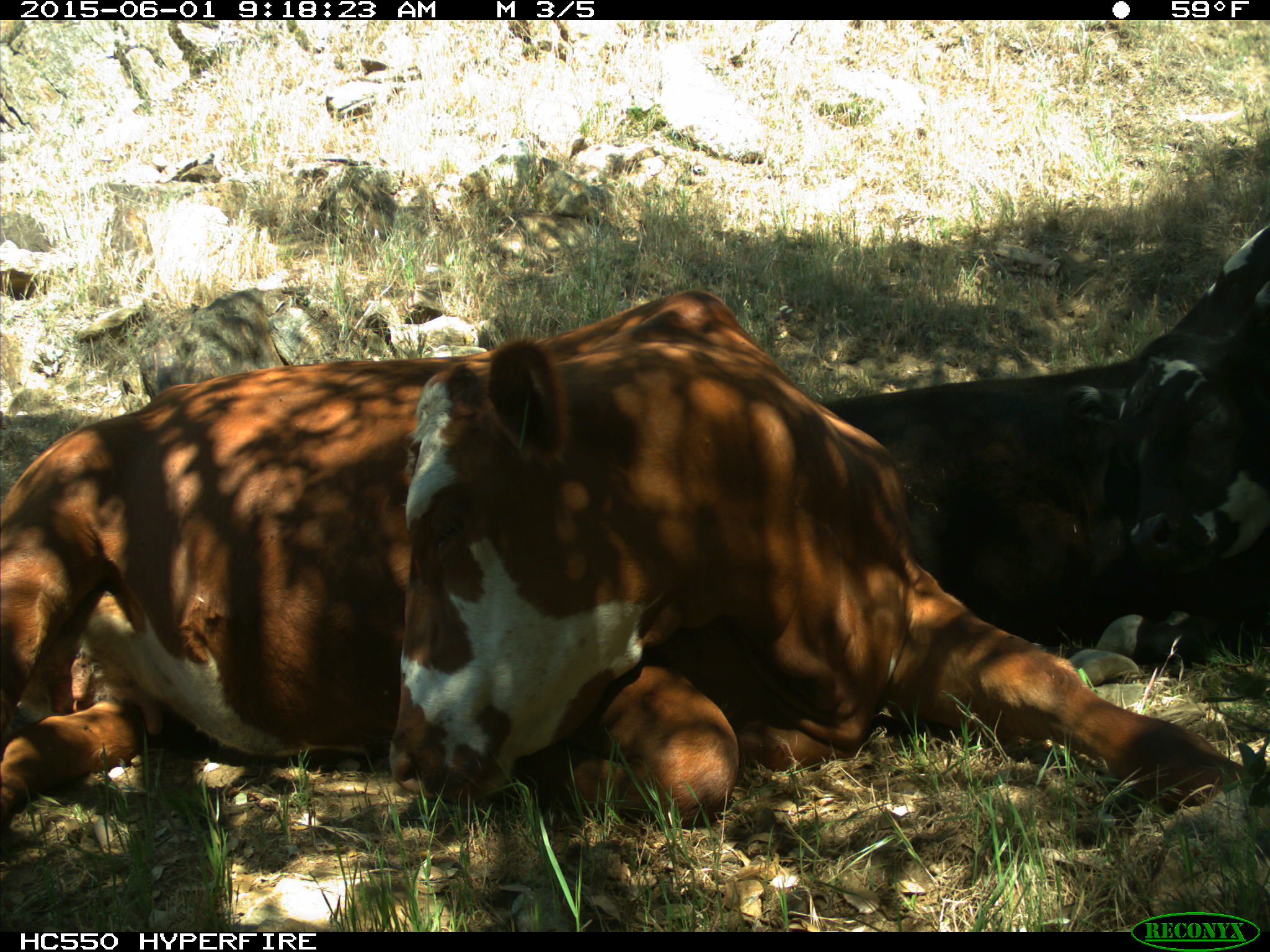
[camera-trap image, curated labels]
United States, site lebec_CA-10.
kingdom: Animalia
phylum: Chordata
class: Mammalia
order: Artiodactyla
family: Bovidae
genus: Bos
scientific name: Bos taurus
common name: domestic cow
Bos taurus (domestic cow).